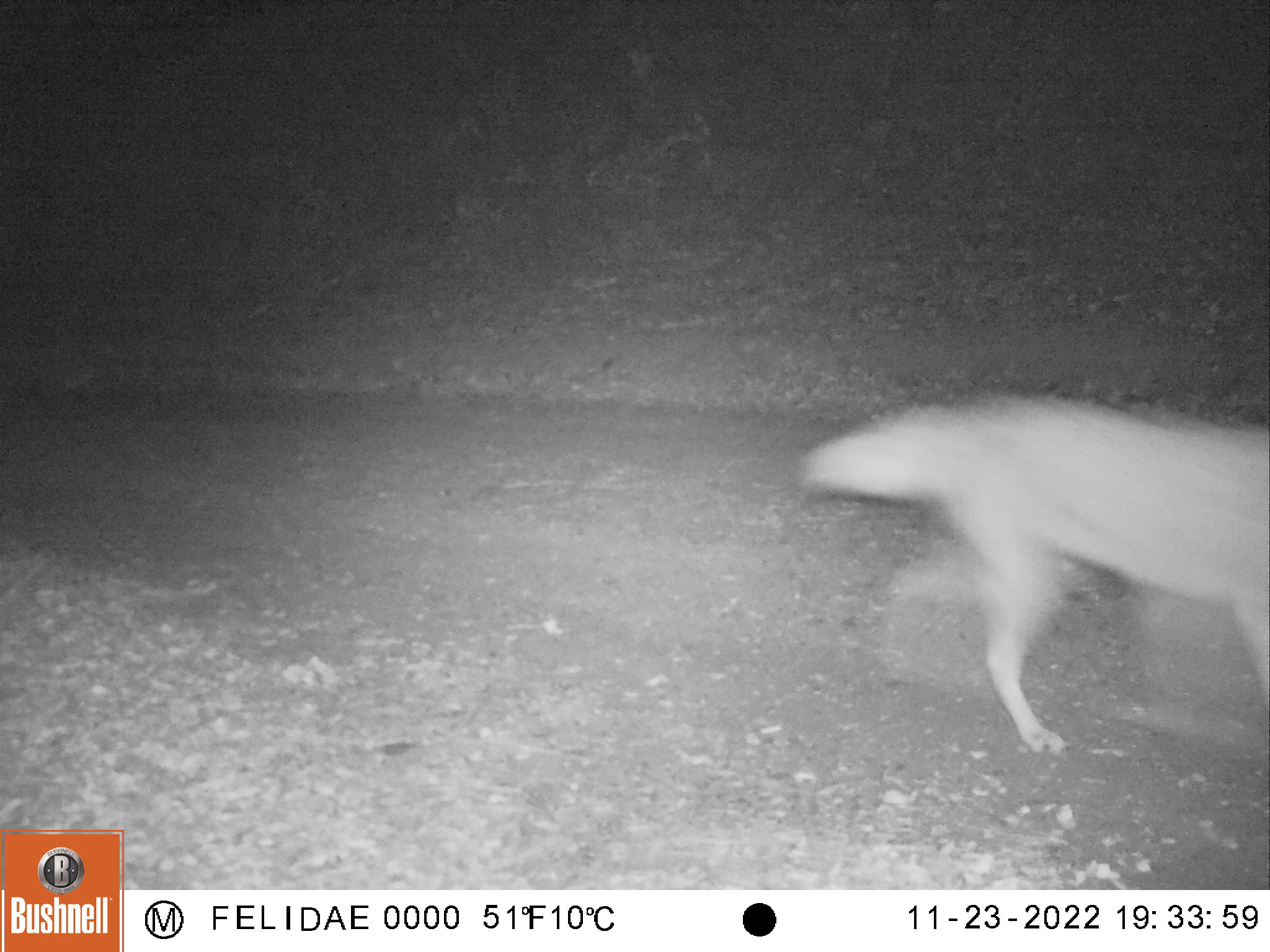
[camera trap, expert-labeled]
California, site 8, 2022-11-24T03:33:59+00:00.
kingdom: Animalia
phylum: Chordata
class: Mammalia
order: Carnivora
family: Canidae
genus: Canis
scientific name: Canis latrans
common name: coyote